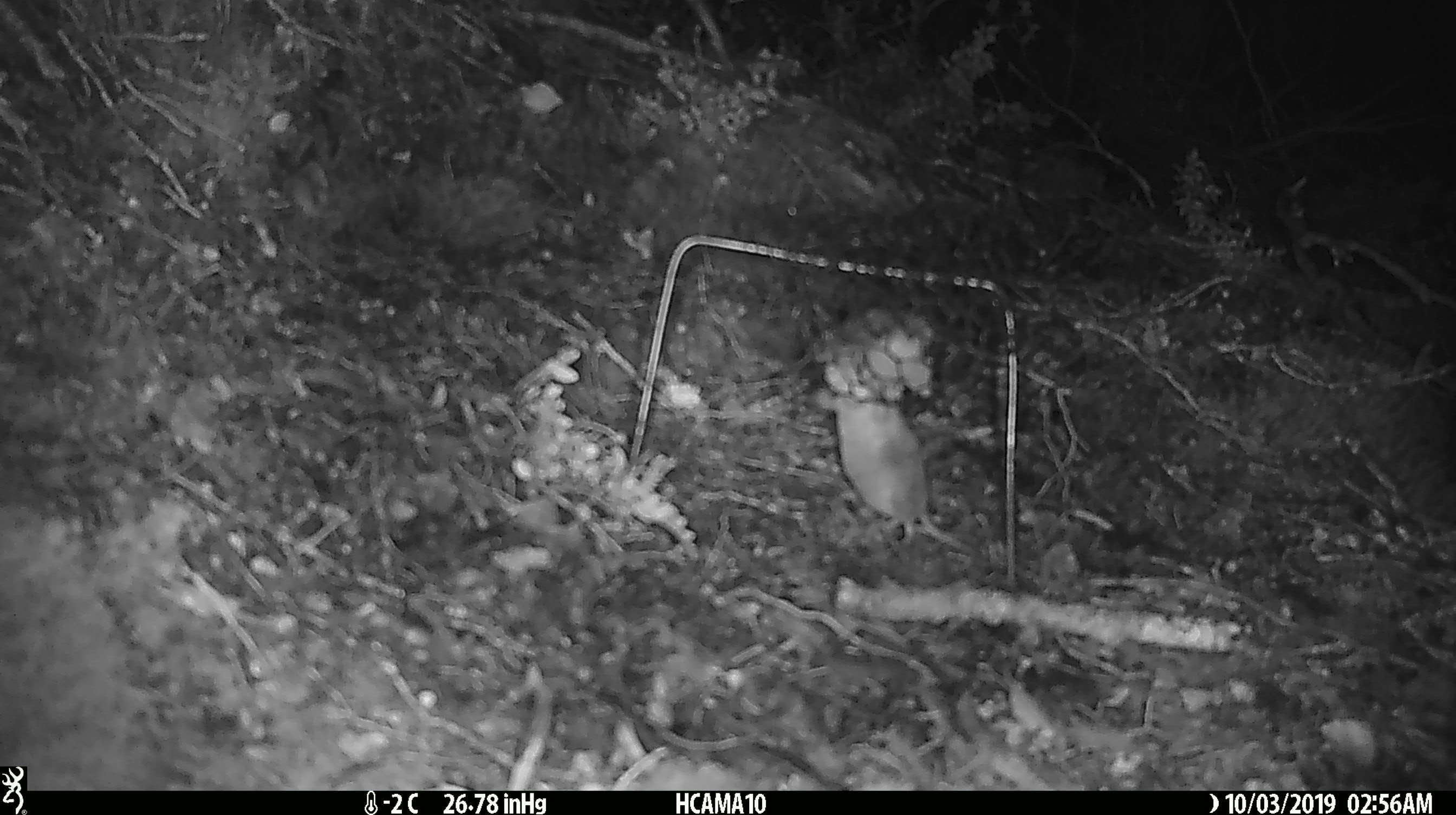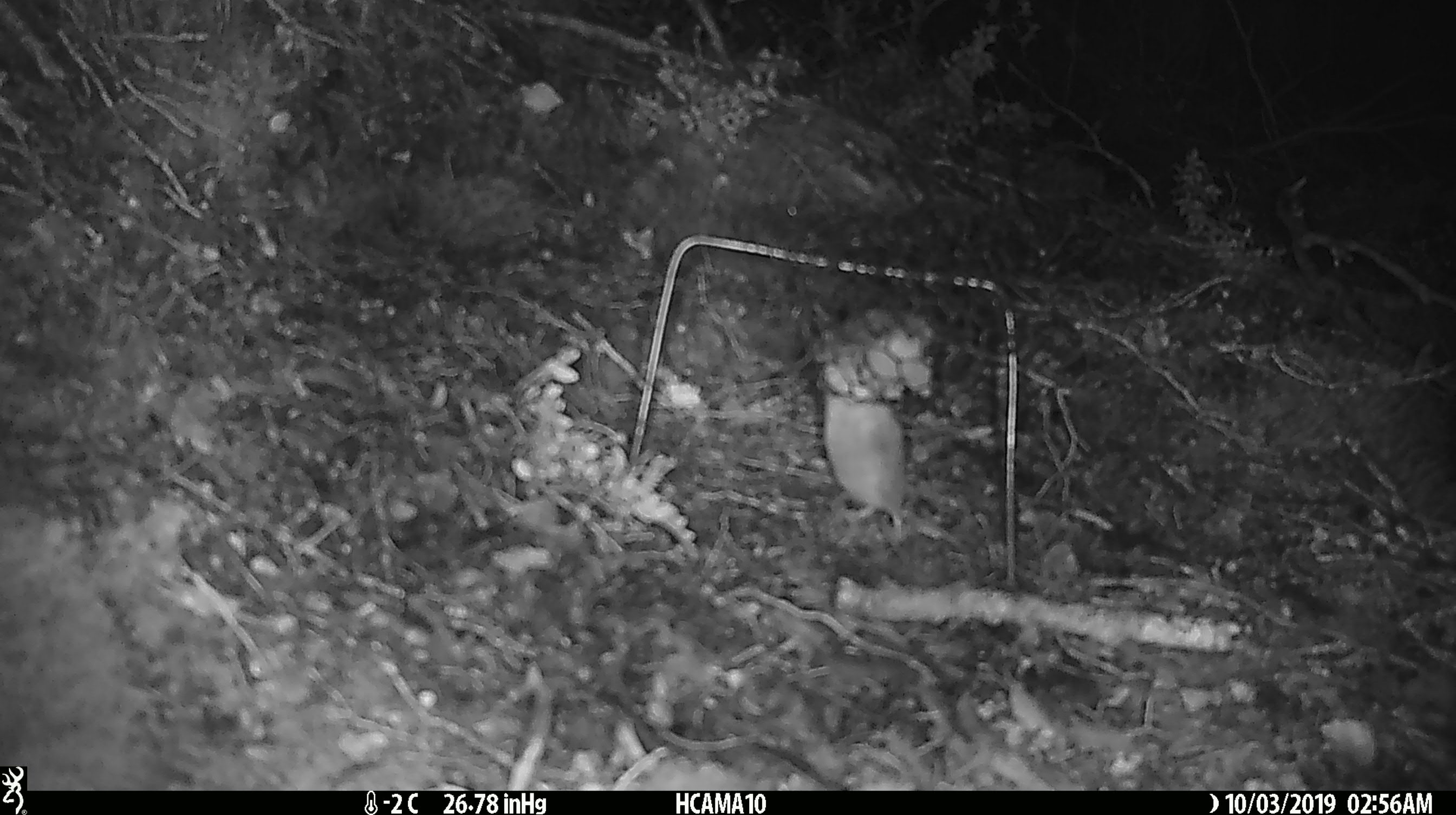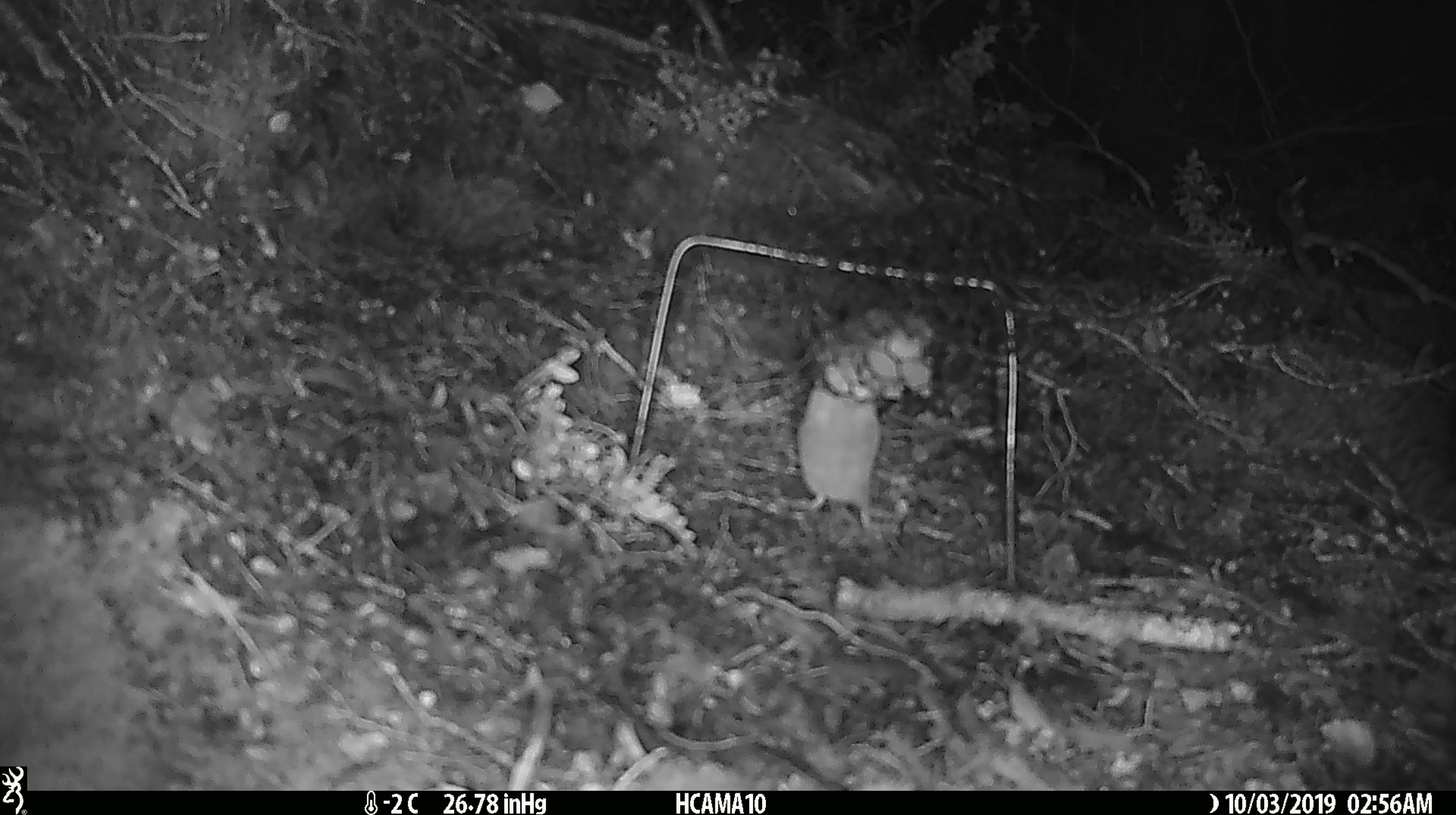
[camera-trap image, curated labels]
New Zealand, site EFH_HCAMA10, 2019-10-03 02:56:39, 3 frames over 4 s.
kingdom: Animalia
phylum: Chordata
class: Mammalia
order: Rodentia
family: Muridae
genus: Mus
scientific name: Mus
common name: mouse